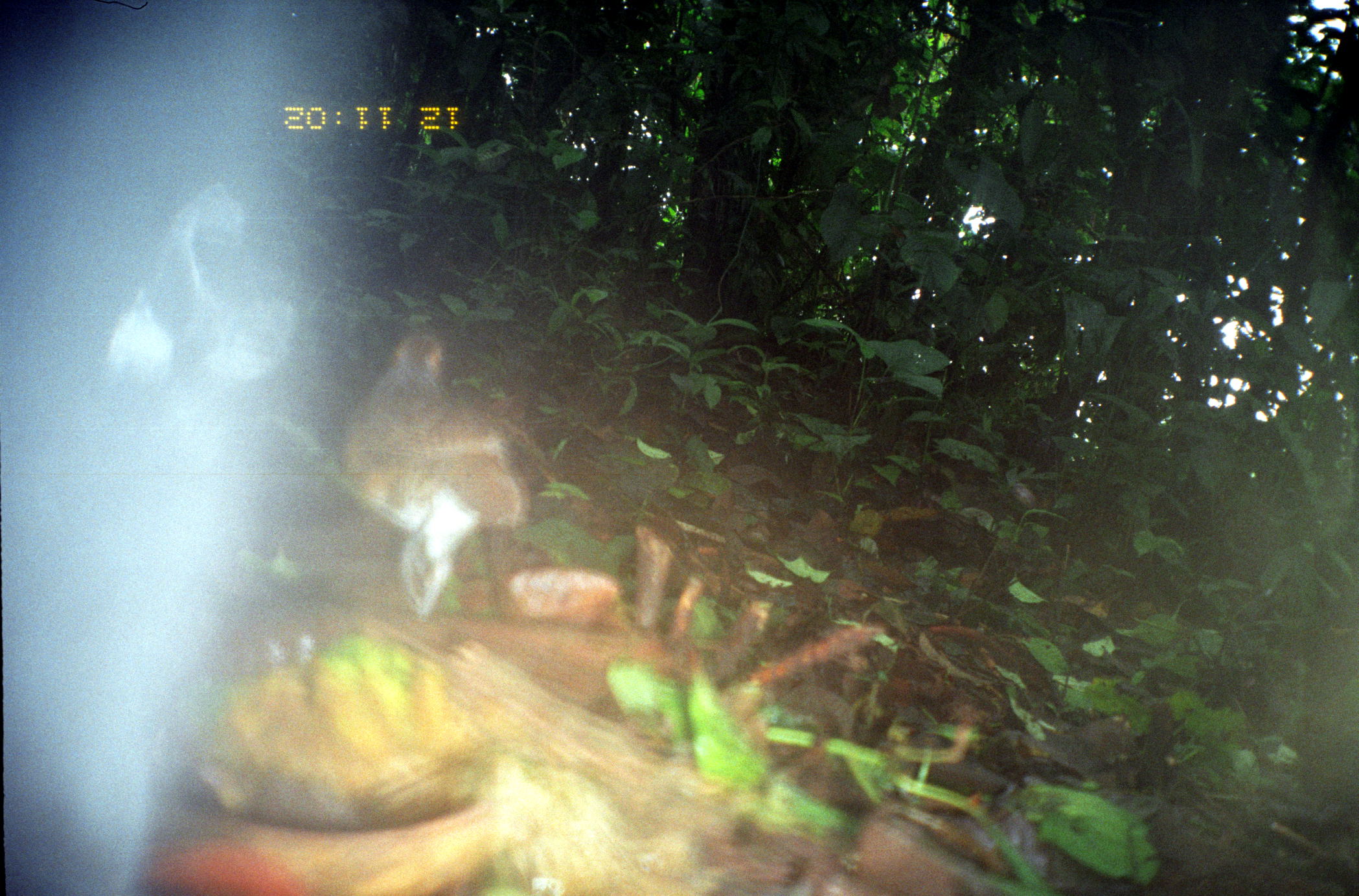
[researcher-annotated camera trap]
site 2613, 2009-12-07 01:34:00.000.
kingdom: Animalia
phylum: Chordata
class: Mammalia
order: Didelphimorphia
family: Didelphidae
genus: Didelphis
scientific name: Didelphis marsupialis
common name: southern opossum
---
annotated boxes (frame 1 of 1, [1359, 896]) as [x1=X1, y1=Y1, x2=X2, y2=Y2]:
didelphis marsupialis: [x1=339, y1=334, x2=530, y2=615]